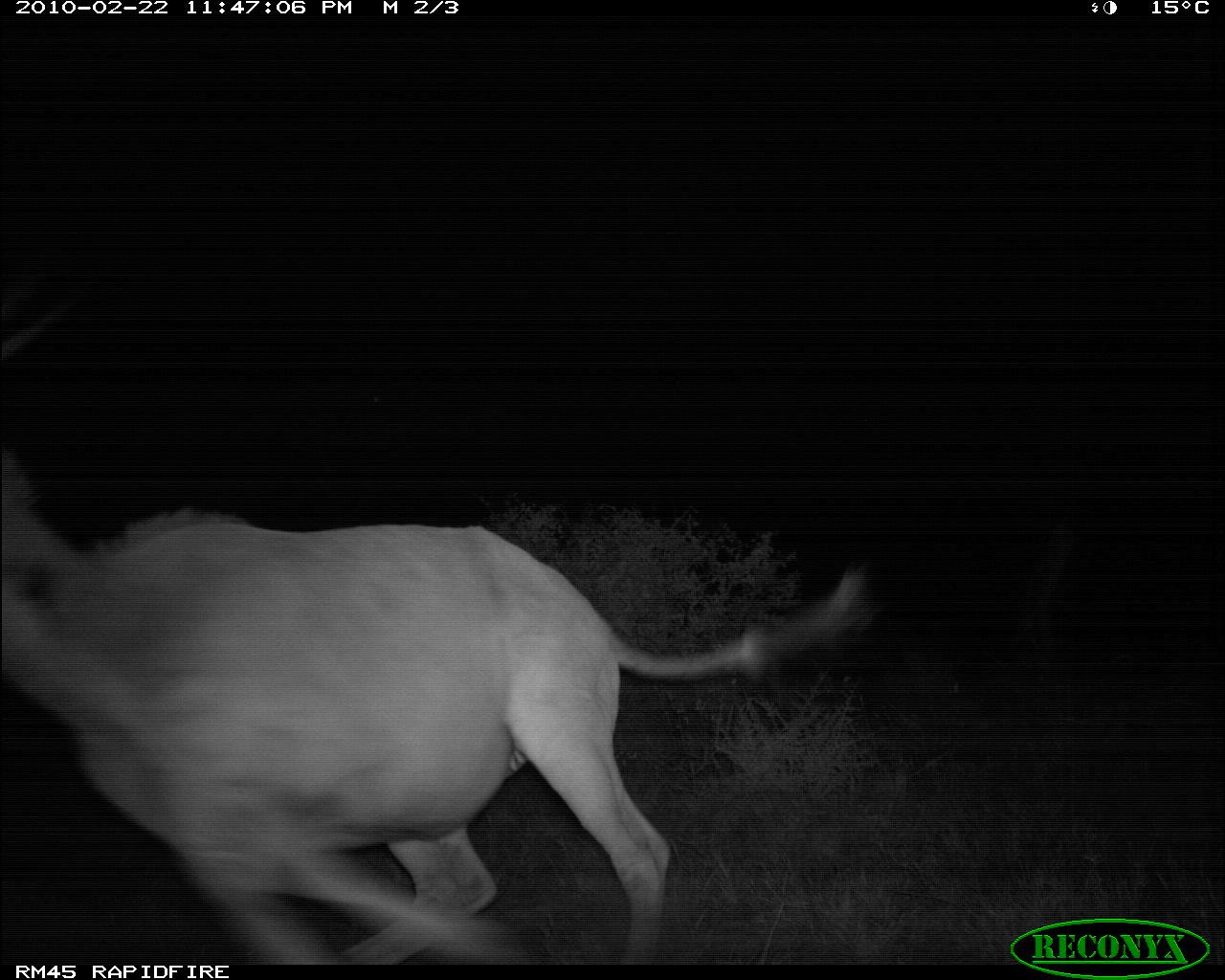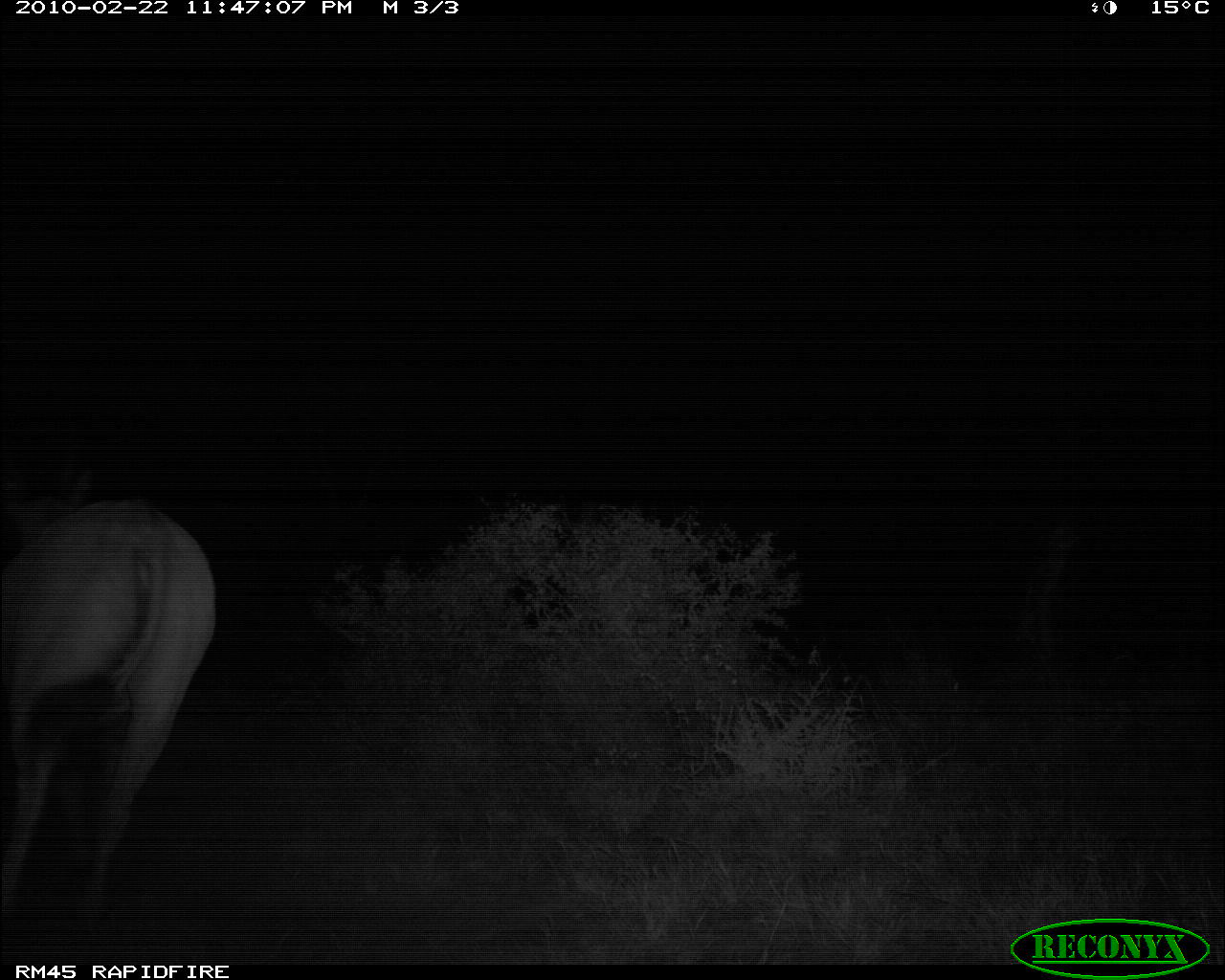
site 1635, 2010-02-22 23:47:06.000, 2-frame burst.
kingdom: Animalia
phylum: Chordata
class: Mammalia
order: Artiodactyla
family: Bovidae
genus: Tragelaphus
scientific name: Tragelaphus oryx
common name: eland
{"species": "Tragelaphus oryx (eland)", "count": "1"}